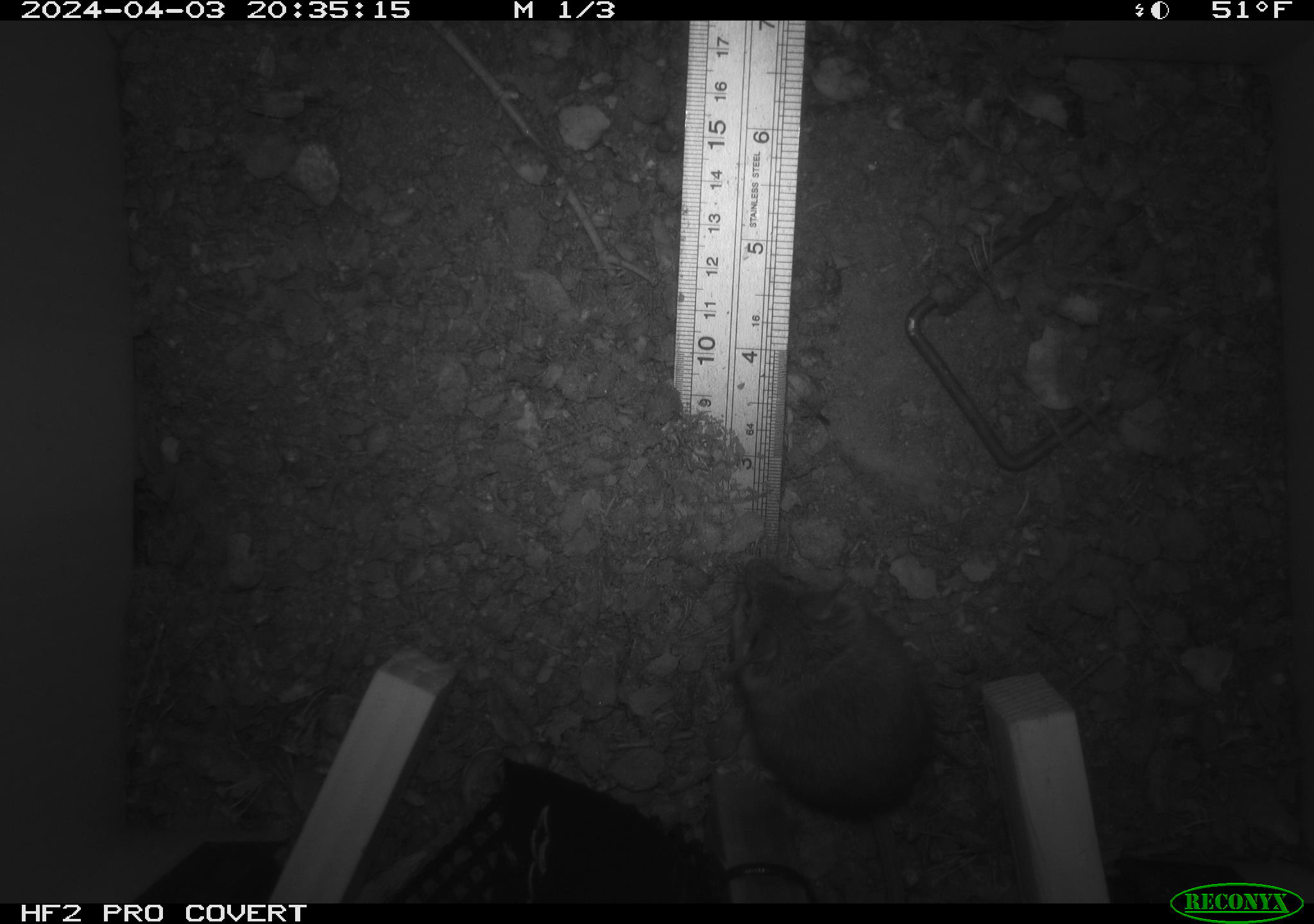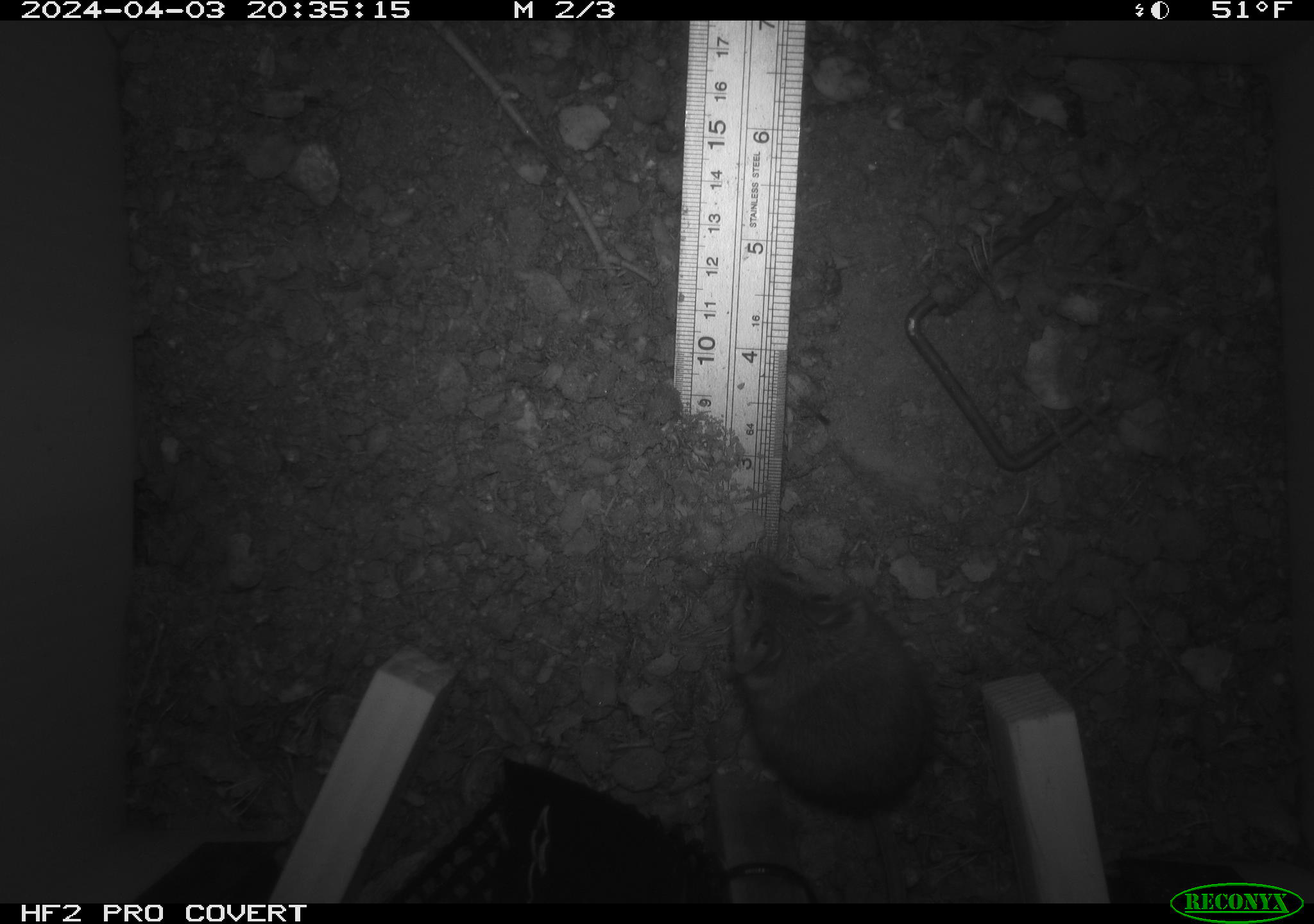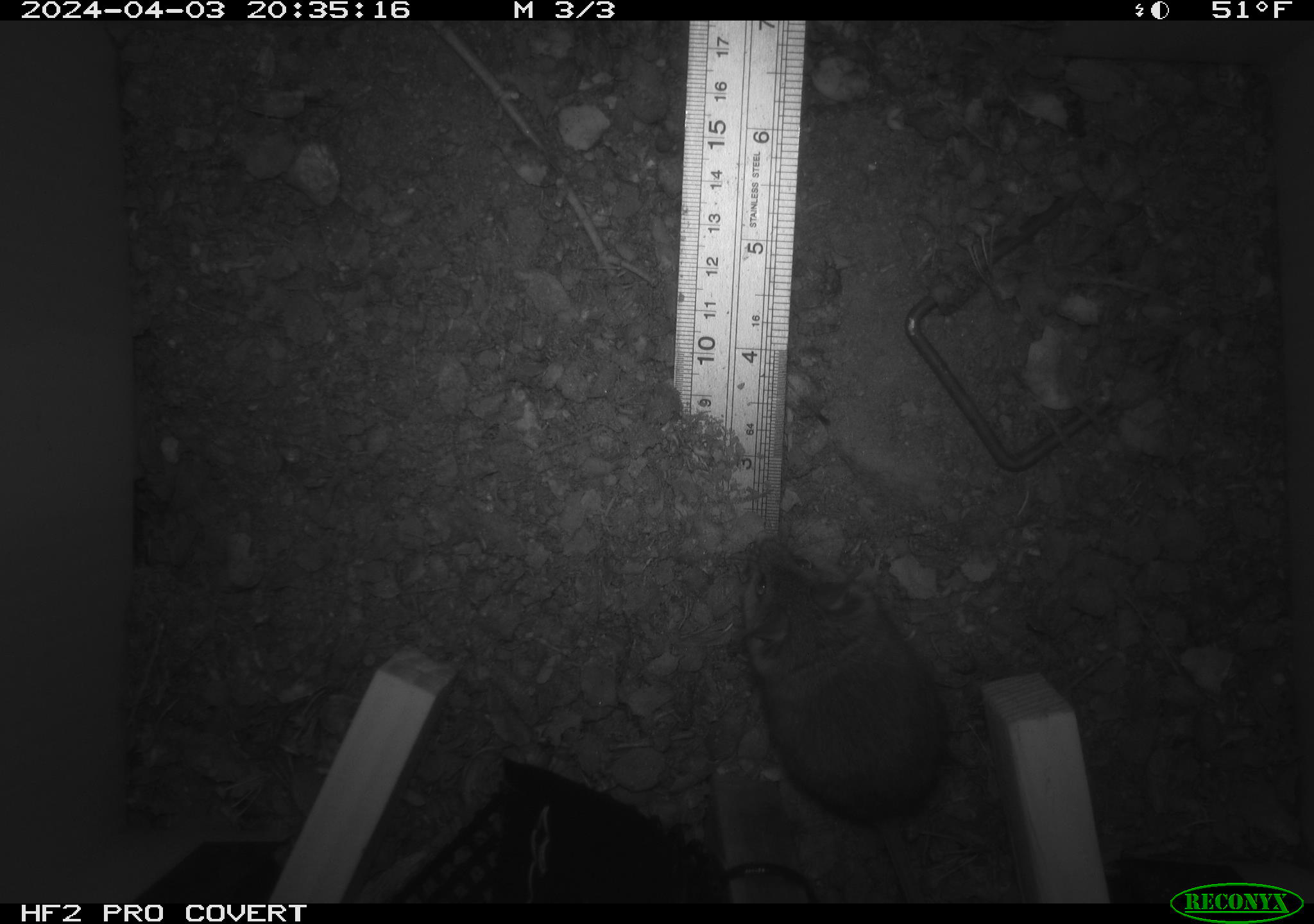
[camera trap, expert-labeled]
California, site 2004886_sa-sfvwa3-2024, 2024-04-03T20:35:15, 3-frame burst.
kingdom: Animalia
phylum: Chordata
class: Mammalia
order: Rodentia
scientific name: Rodentia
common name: mouse species